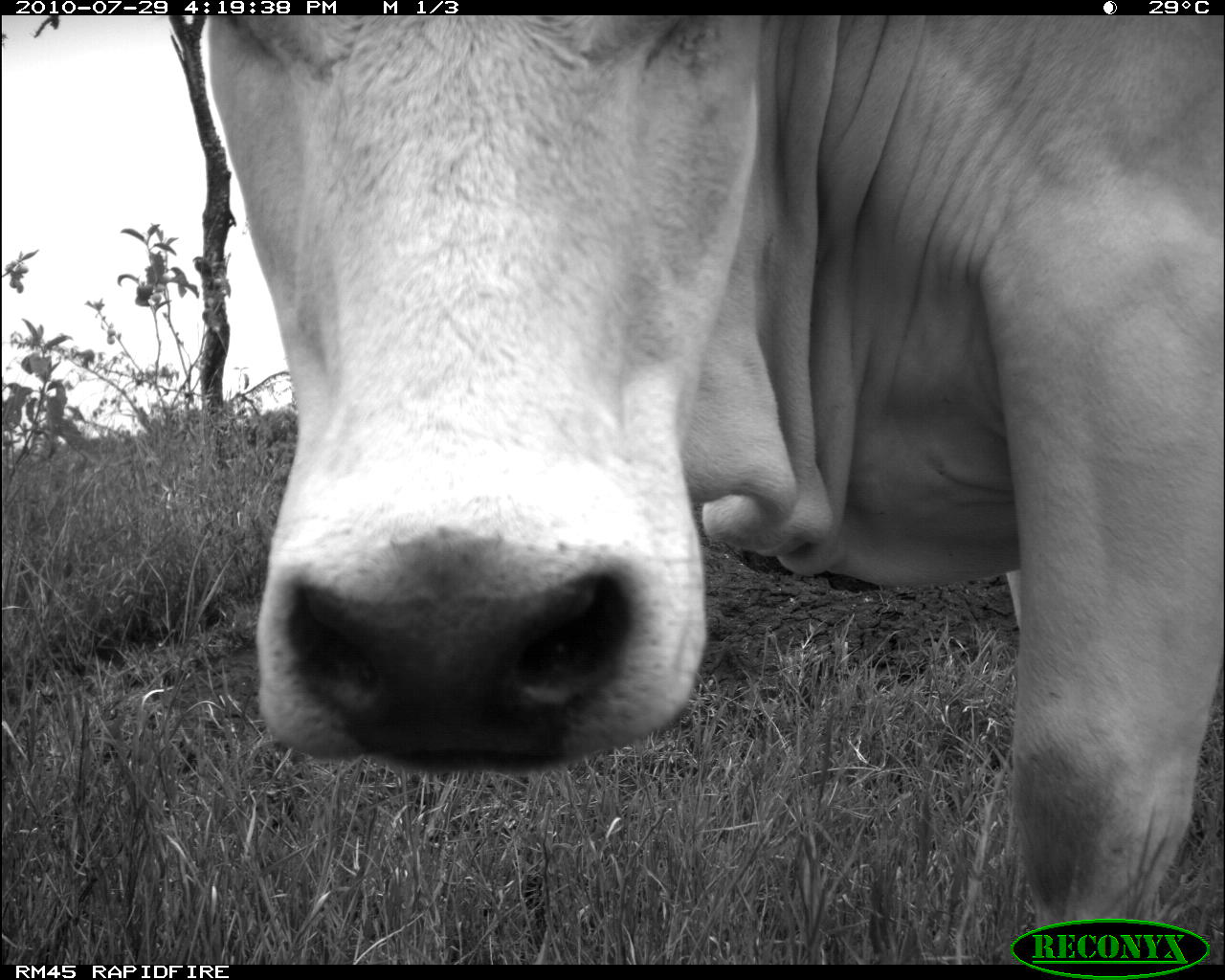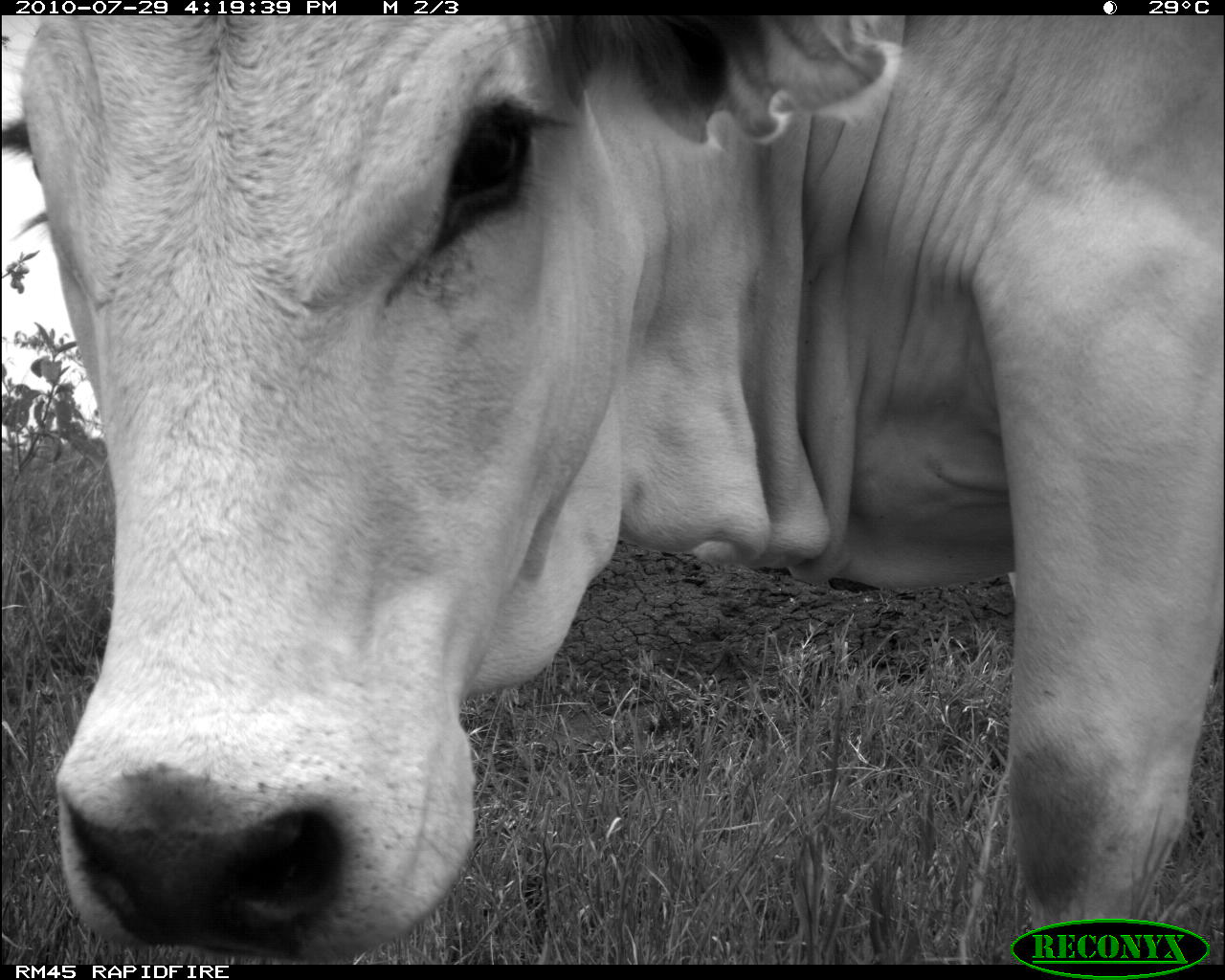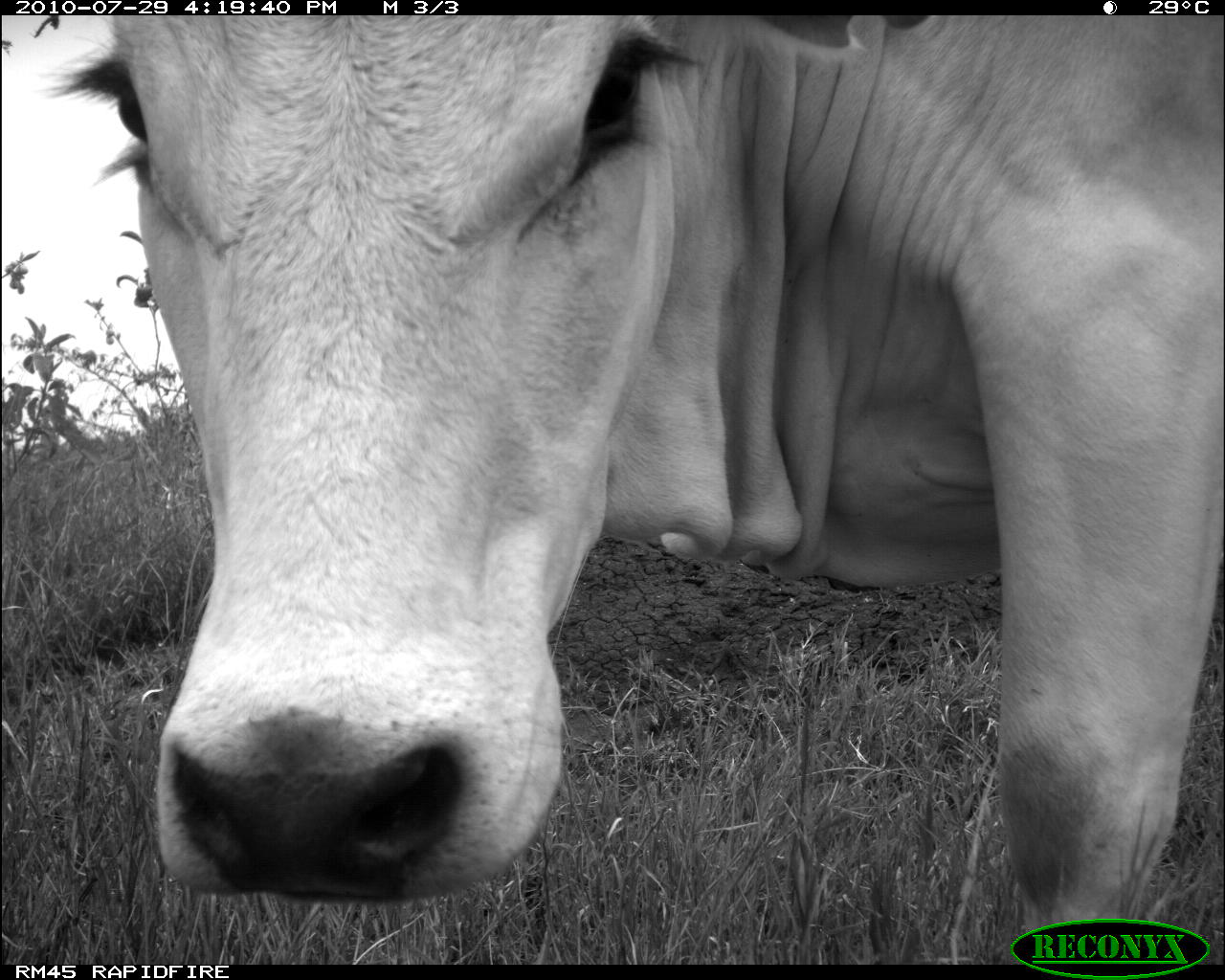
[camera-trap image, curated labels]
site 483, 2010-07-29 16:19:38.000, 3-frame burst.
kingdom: Animalia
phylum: Chordata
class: Mammalia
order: Artiodactyla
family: Bovidae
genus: Bos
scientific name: Bos taurus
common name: domestic cattle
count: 1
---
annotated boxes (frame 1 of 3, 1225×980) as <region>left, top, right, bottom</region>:
bos taurus: <region>204, 14, 1225, 960</region>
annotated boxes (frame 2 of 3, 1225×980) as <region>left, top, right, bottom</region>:
bos taurus: <region>0, 15, 1225, 961</region>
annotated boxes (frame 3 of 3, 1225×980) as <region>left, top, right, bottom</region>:
bos taurus: <region>60, 14, 1225, 960</region>